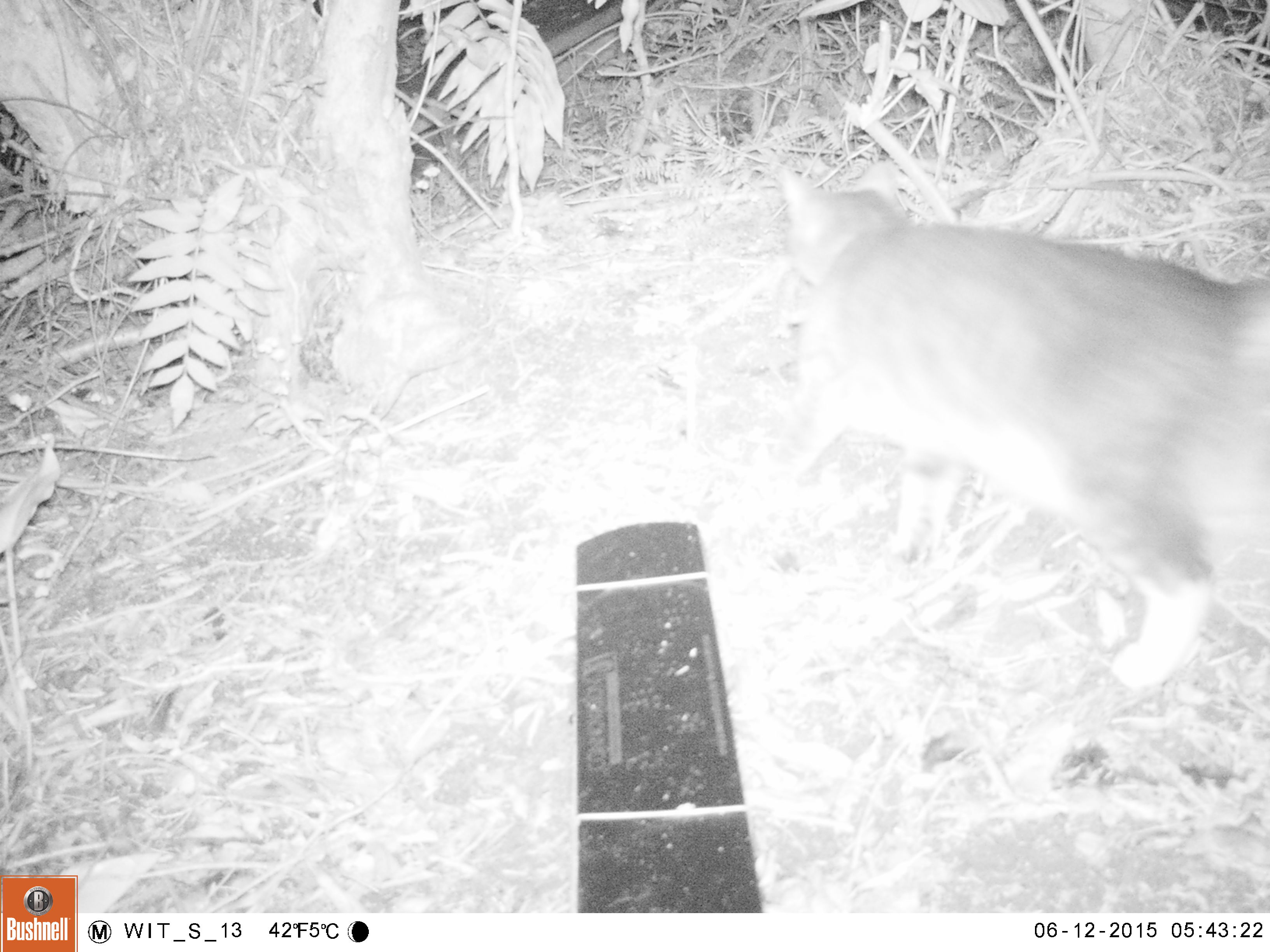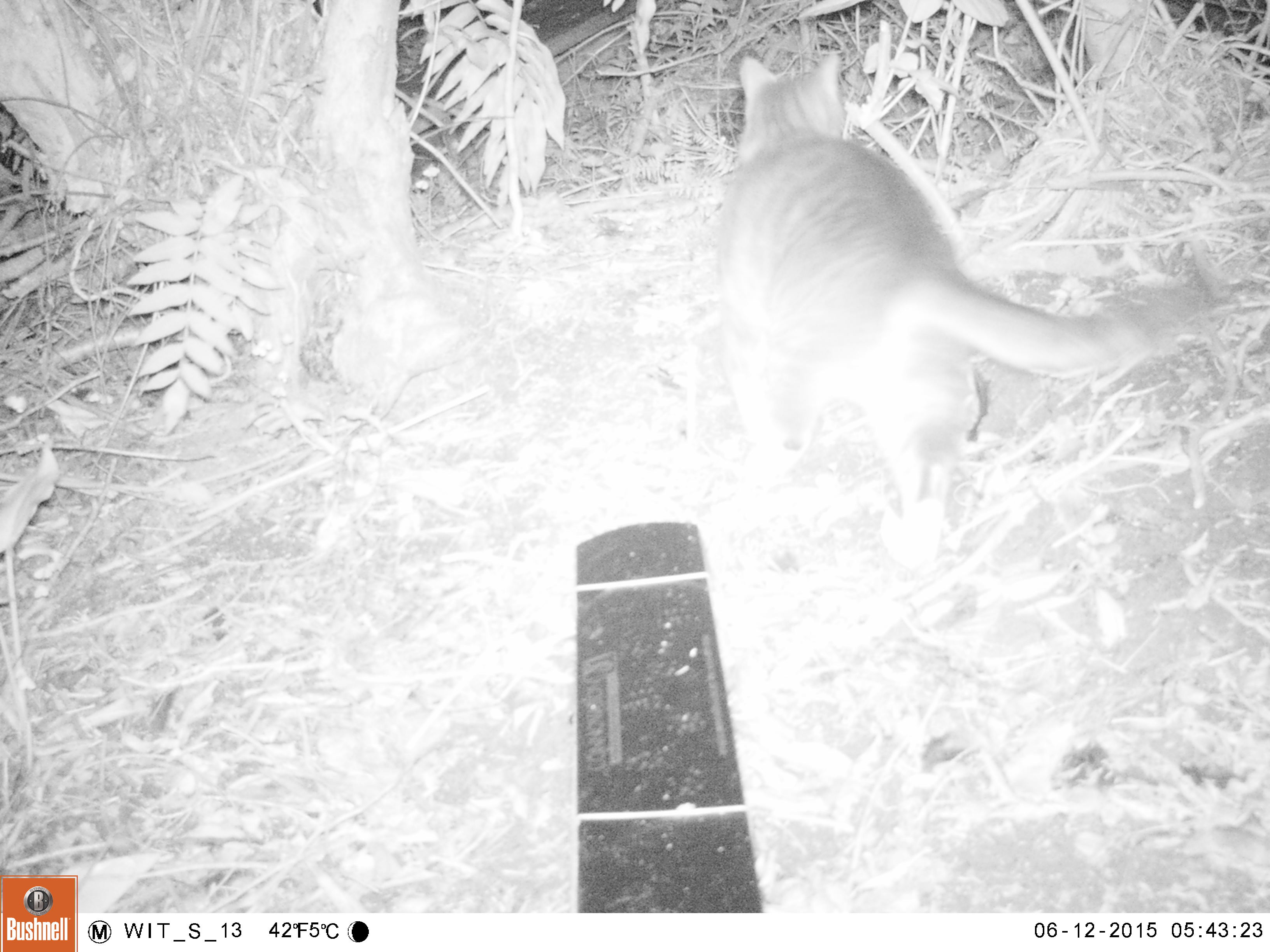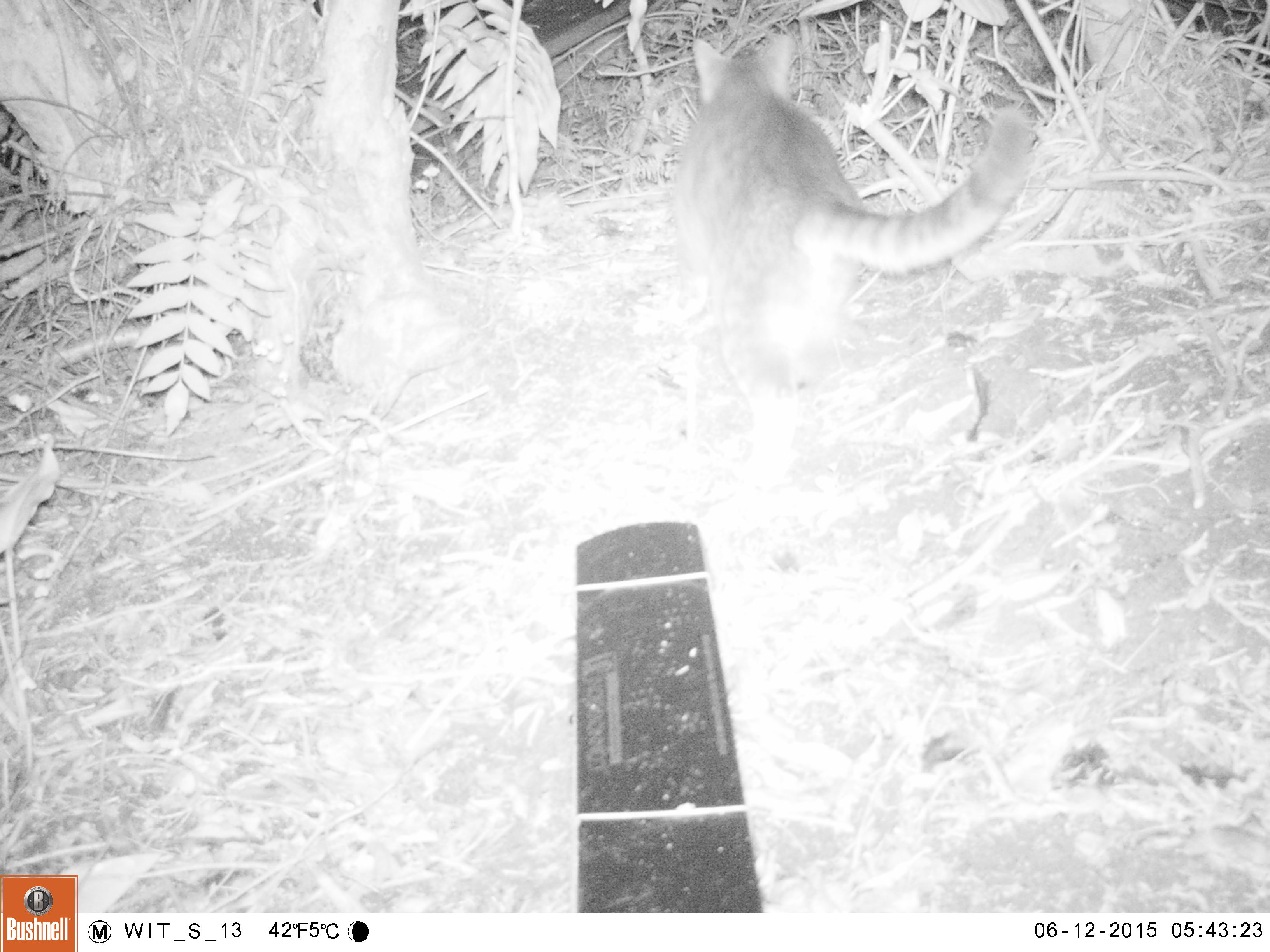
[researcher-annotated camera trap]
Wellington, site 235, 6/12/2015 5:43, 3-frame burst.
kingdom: Animalia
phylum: Chordata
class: Mammalia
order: Carnivora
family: Felidae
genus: Felis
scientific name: Felis catus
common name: cat